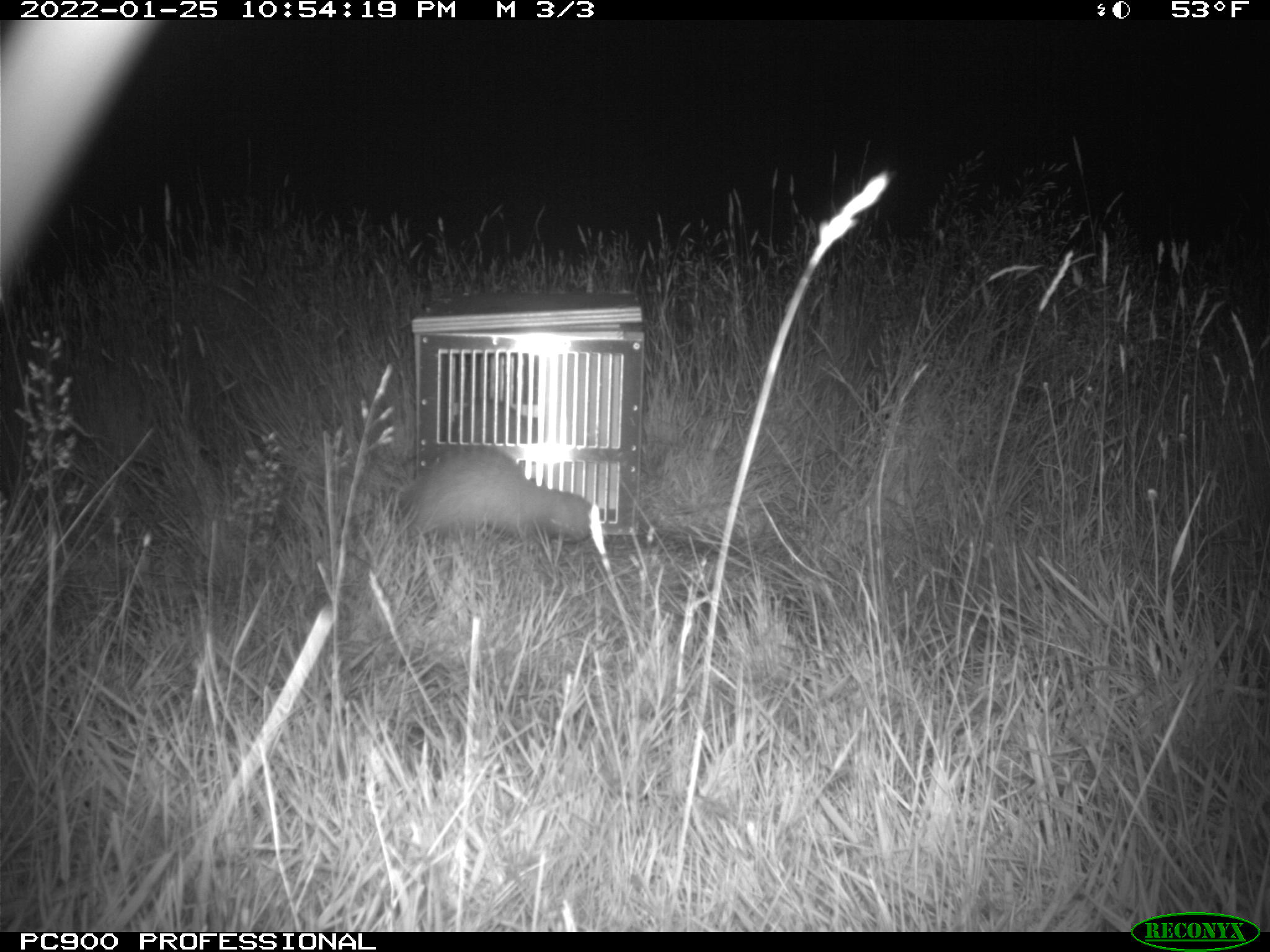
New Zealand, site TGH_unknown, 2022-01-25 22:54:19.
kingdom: Animalia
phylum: Chordata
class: Mammalia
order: Carnivora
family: Mustelidae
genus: Mustela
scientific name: Mustela furo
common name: ferret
Ferret (Mustela furo).